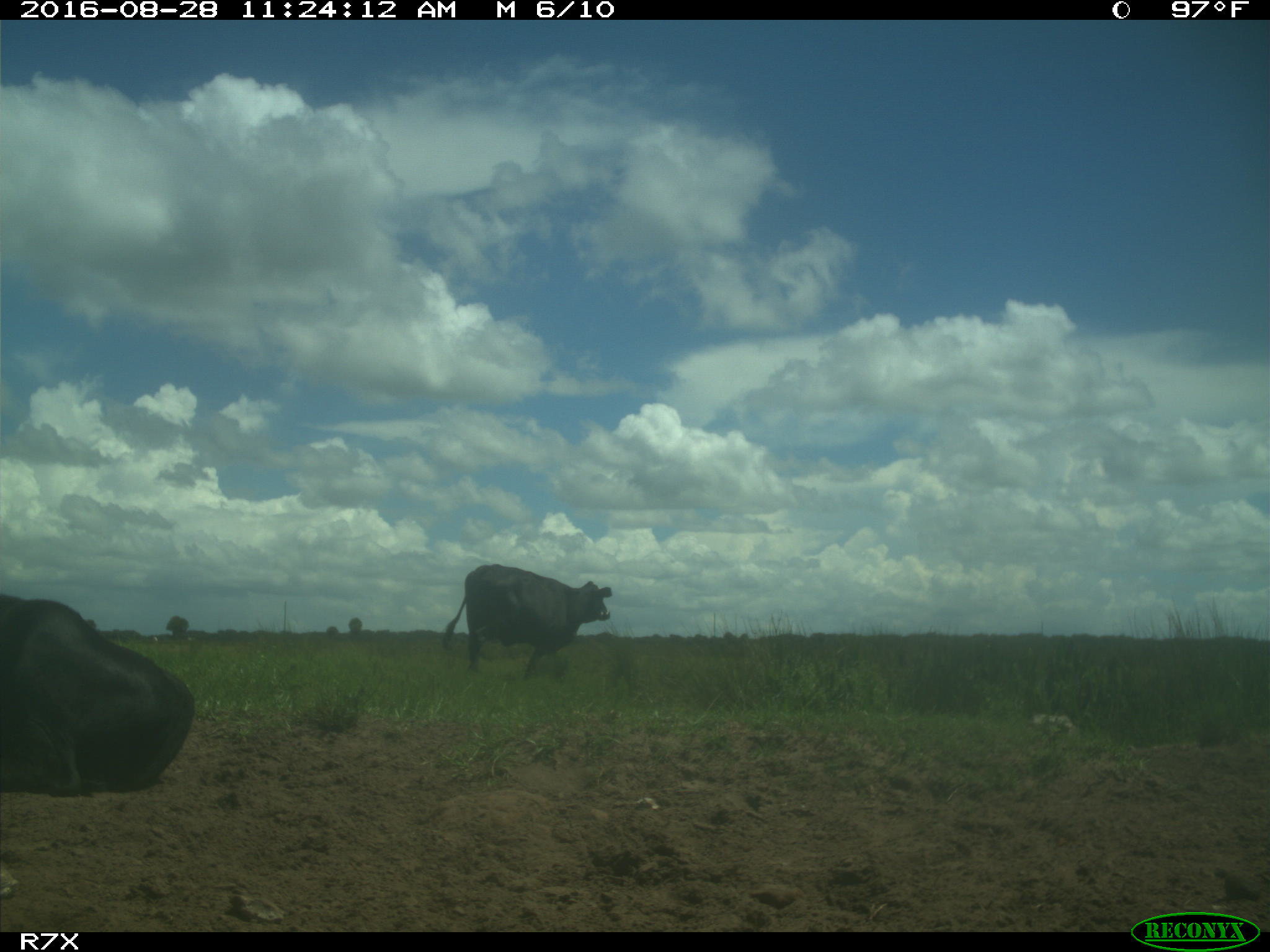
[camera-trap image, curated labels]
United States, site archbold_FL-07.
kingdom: Animalia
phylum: Chordata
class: Mammalia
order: Artiodactyla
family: Bovidae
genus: Bos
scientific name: Bos taurus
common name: domestic cow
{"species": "Bos taurus (domestic cow)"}